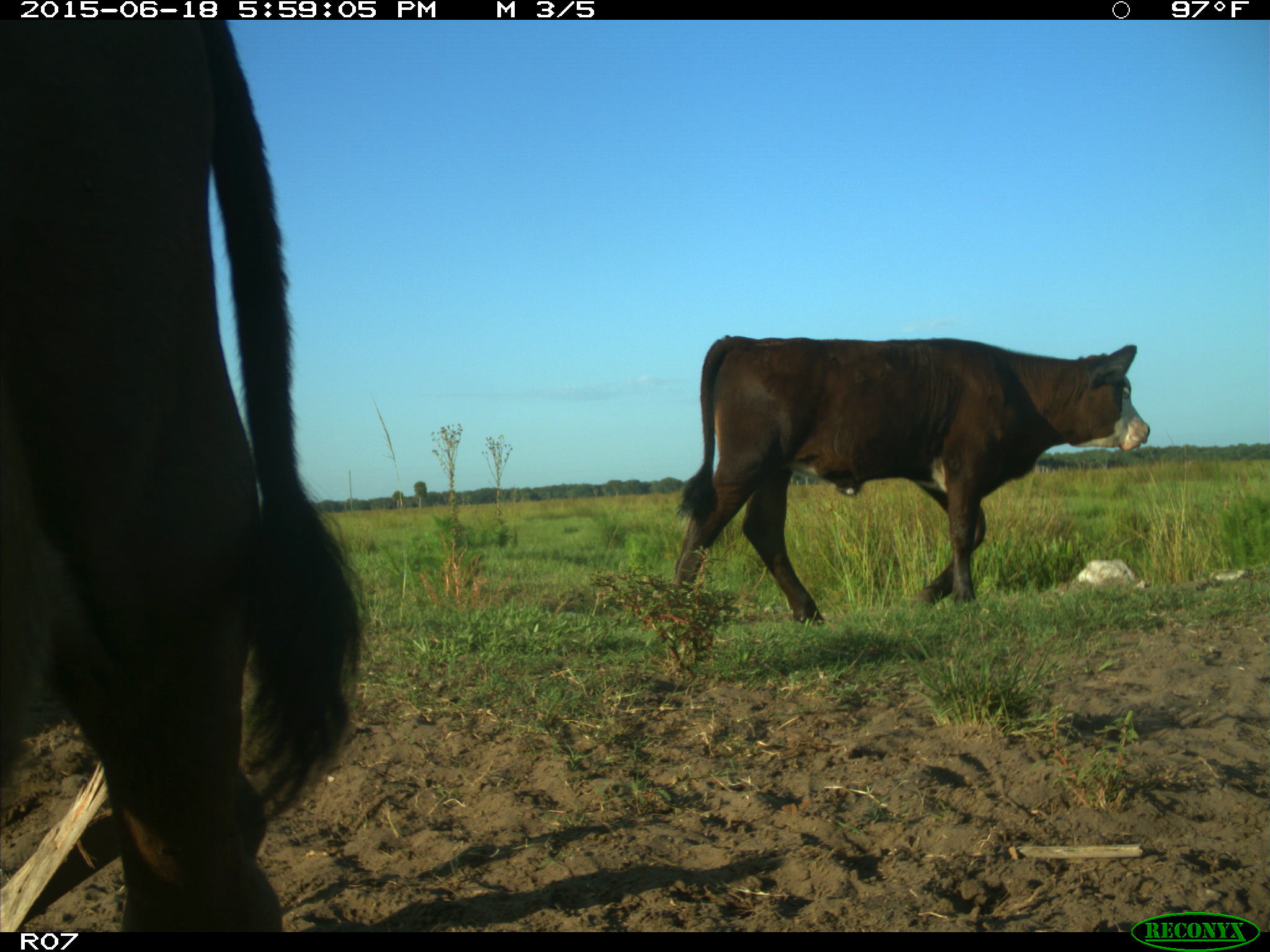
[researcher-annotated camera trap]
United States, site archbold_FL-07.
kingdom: Animalia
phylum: Chordata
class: Mammalia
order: Artiodactyla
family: Bovidae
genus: Bos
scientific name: Bos taurus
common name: domestic cow